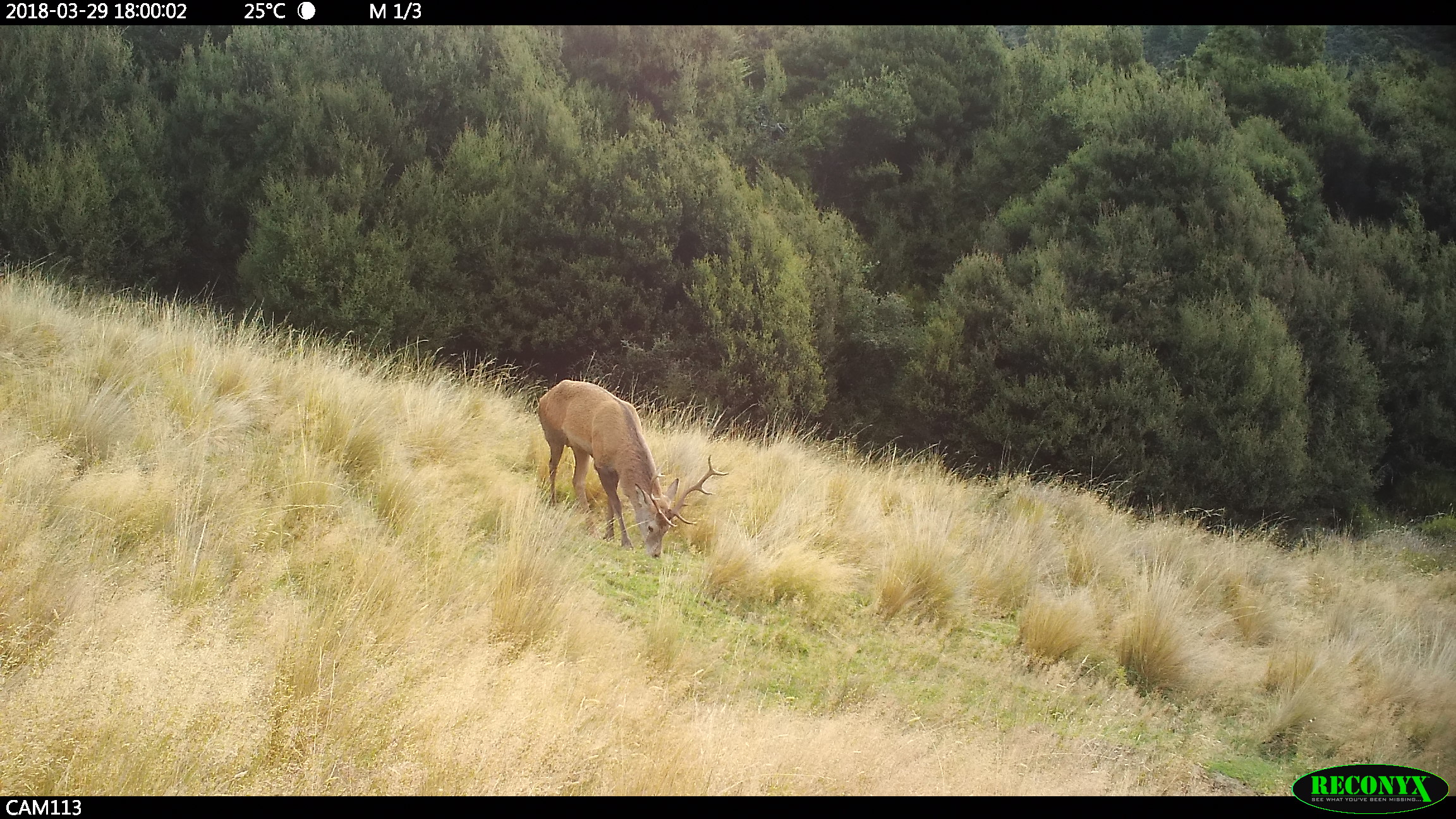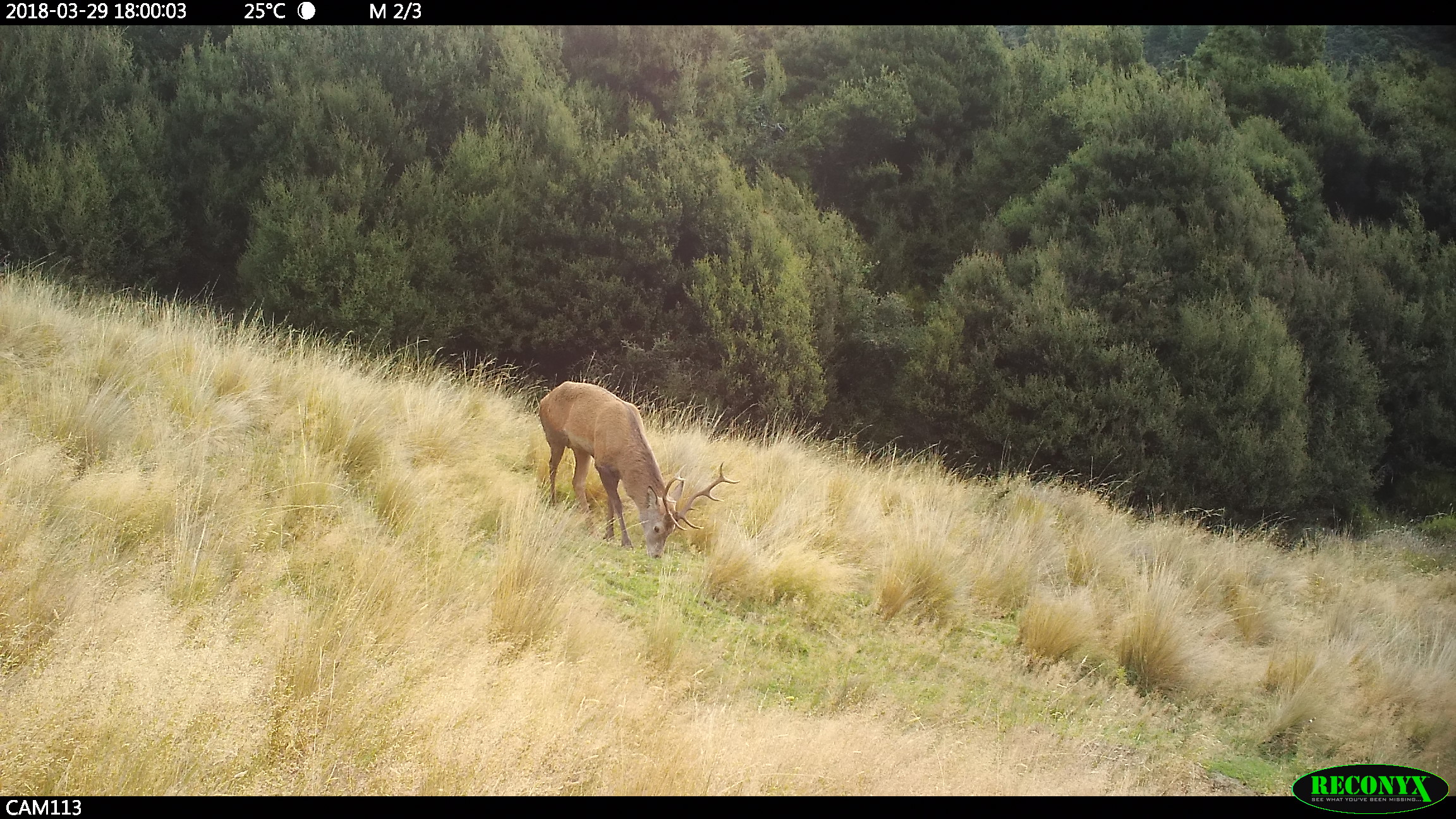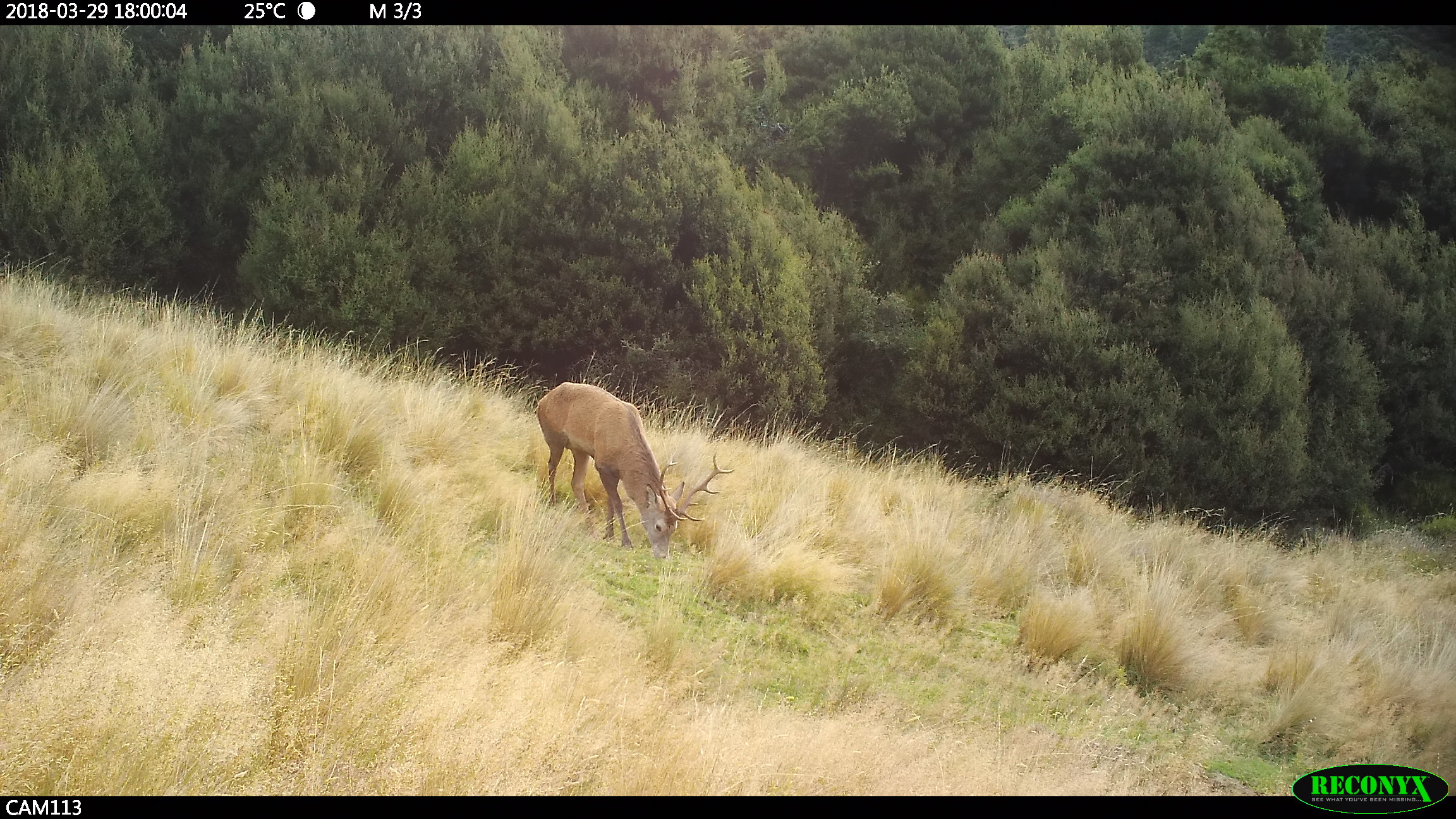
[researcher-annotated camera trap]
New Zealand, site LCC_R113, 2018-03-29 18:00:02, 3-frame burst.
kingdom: Animalia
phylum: Chordata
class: Mammalia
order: Artiodactyla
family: Cervidae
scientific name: Cervidae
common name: deer